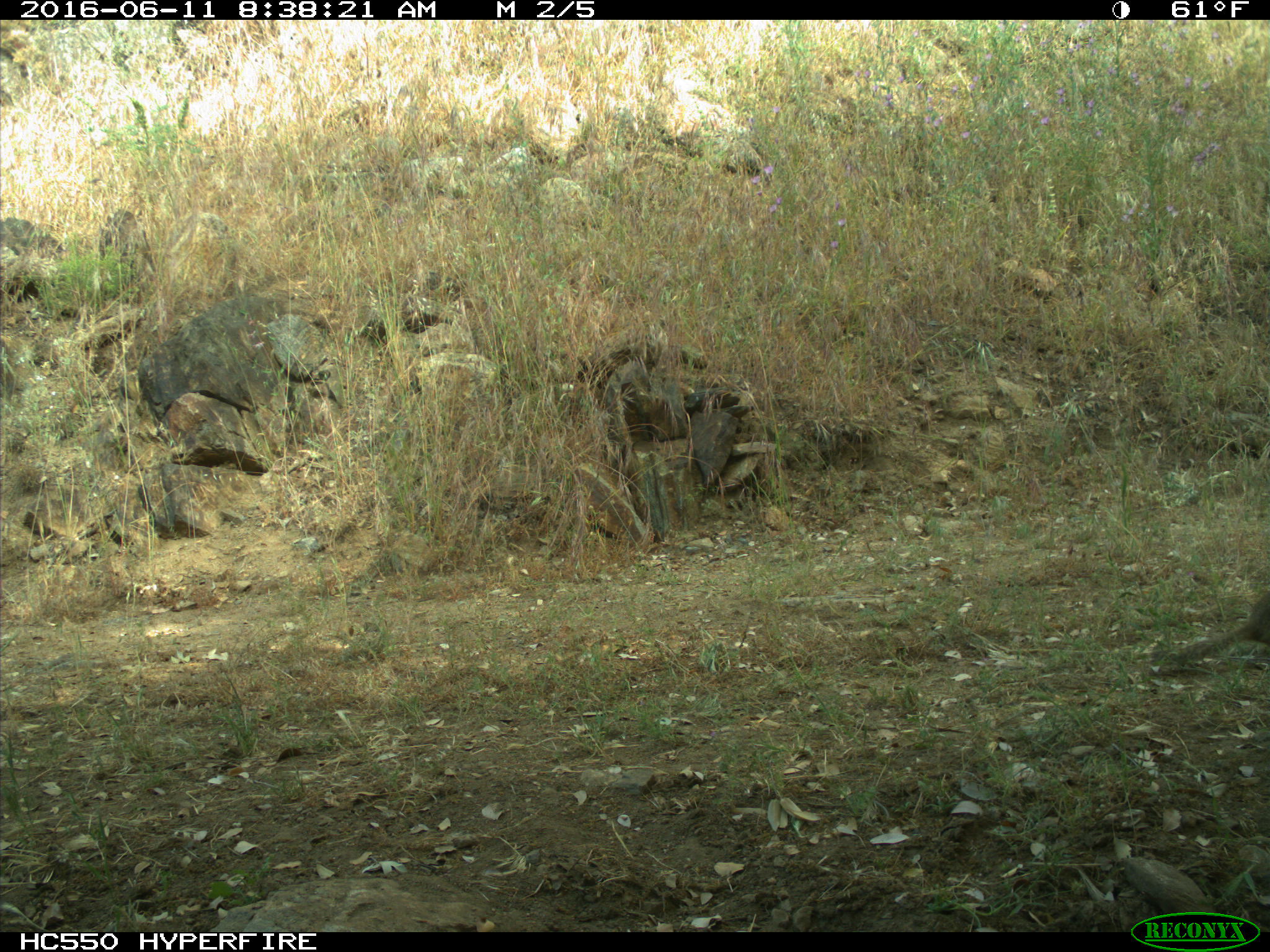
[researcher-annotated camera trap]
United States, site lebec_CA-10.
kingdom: Animalia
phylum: Chordata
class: Mammalia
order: Rodentia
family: Sciuridae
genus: Otospermophilus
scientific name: Otospermophilus beecheyi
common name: california ground squirrel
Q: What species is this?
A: Otospermophilus beecheyi (california ground squirrel).